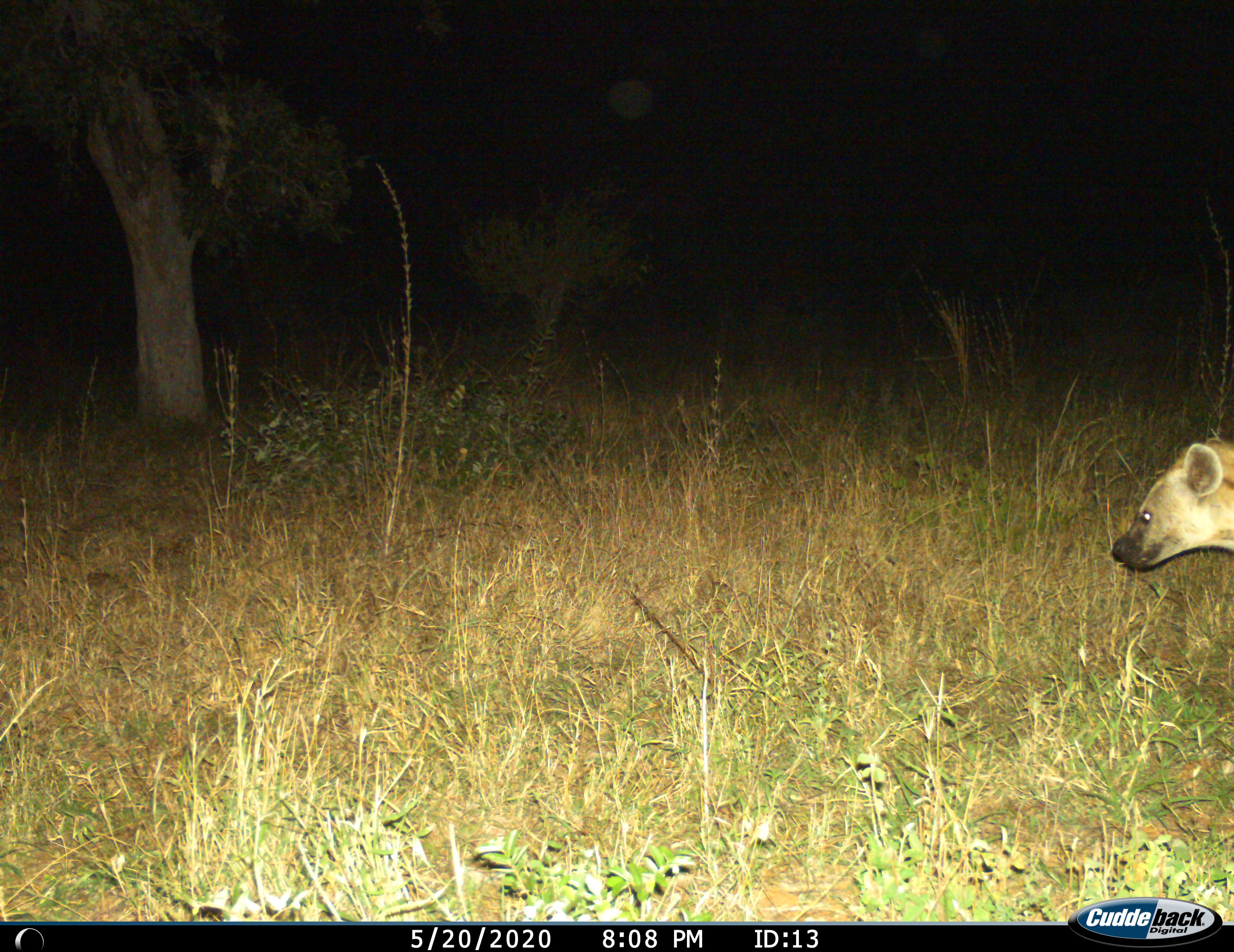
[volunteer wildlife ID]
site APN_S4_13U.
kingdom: Animalia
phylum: Chordata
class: Mammalia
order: Carnivora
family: Hyaenidae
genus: Crocuta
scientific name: Crocuta crocuta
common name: spotted hyena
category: hyenaspotted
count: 1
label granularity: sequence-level